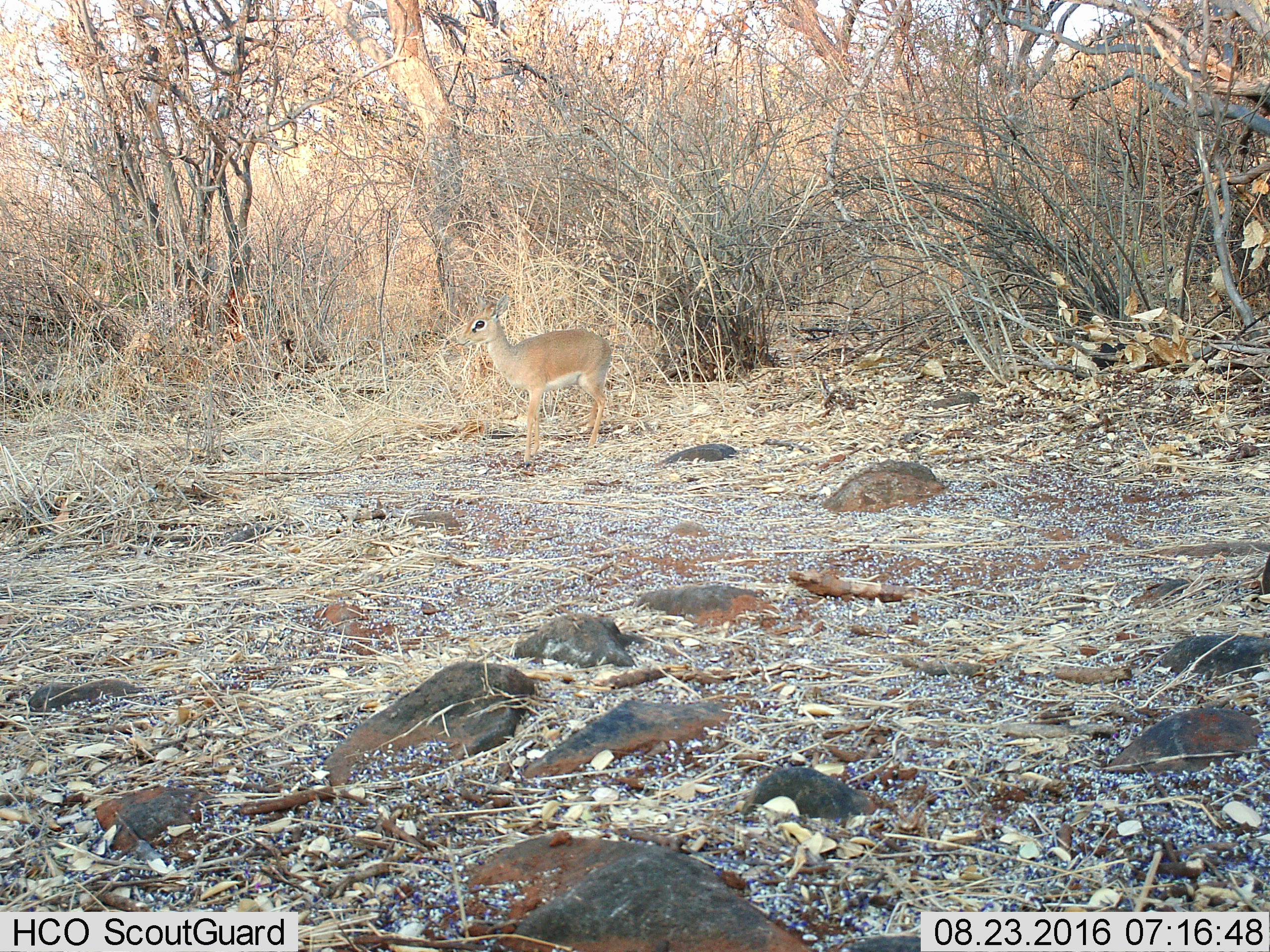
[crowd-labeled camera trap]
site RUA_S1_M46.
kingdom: Animalia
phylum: Chordata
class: Mammalia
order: Artiodactyla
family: Bovidae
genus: Madoqua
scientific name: Madoqua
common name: dik-dik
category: dikdik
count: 1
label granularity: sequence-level